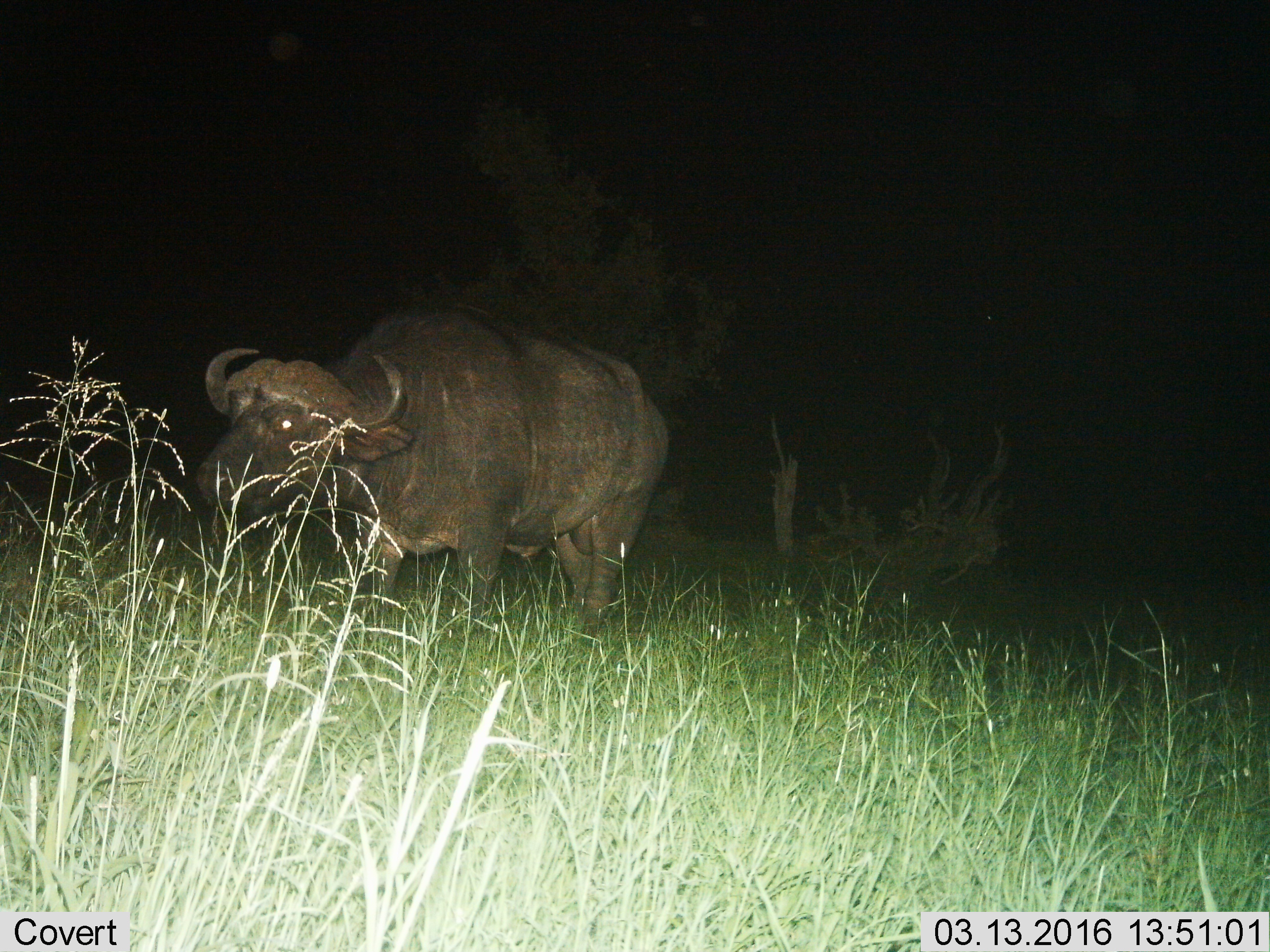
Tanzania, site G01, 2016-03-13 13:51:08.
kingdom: Animalia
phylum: Chordata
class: Mammalia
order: Artiodactyla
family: Bovidae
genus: Syncerus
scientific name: Syncerus caffer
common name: cape buffalo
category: buffalo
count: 1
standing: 67%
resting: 0%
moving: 22%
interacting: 6%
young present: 0%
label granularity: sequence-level